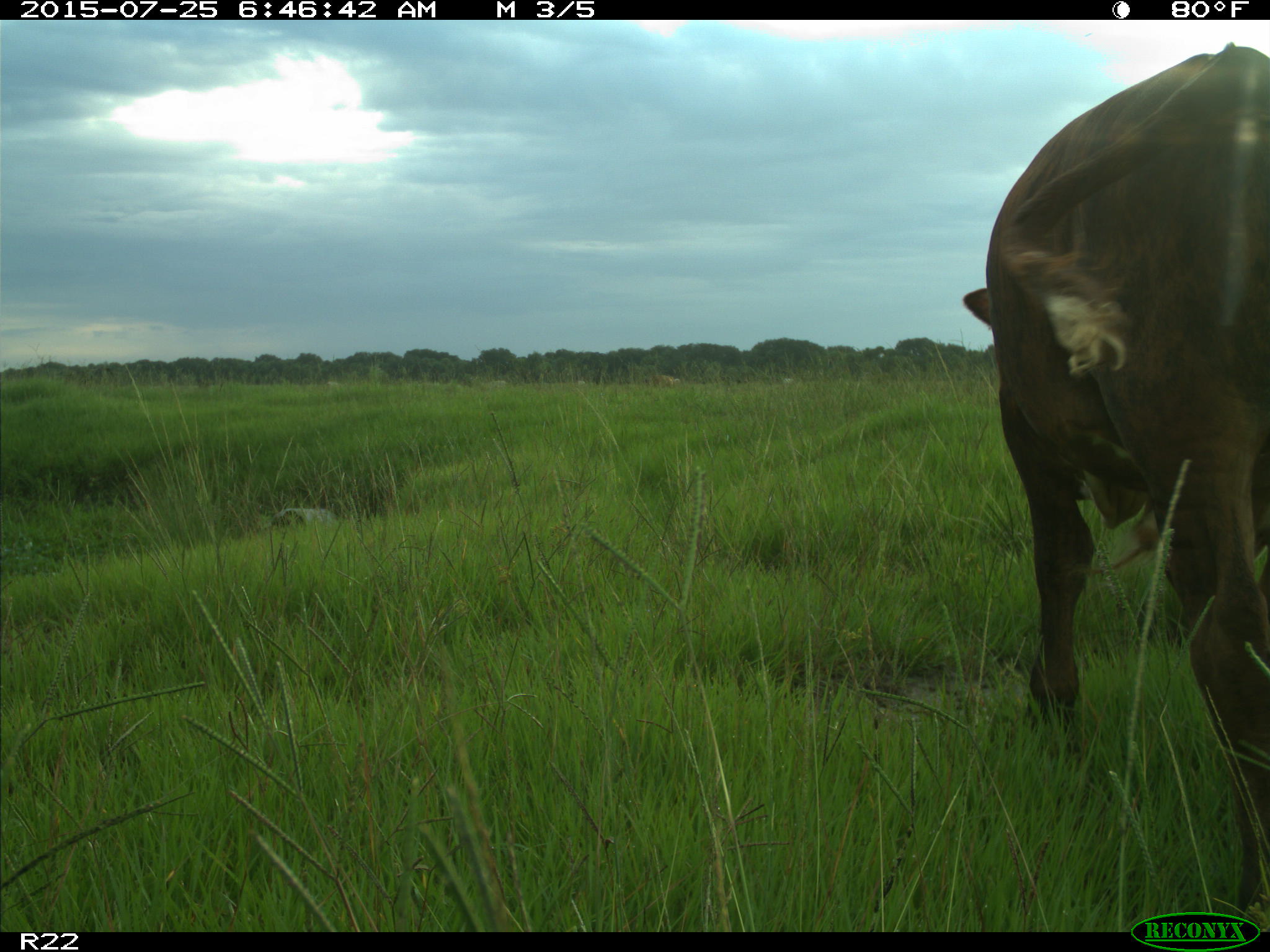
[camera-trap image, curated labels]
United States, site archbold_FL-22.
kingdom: Animalia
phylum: Chordata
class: Mammalia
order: Artiodactyla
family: Bovidae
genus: Bos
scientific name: Bos taurus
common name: domestic cow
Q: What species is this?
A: Bos taurus (domestic cow).